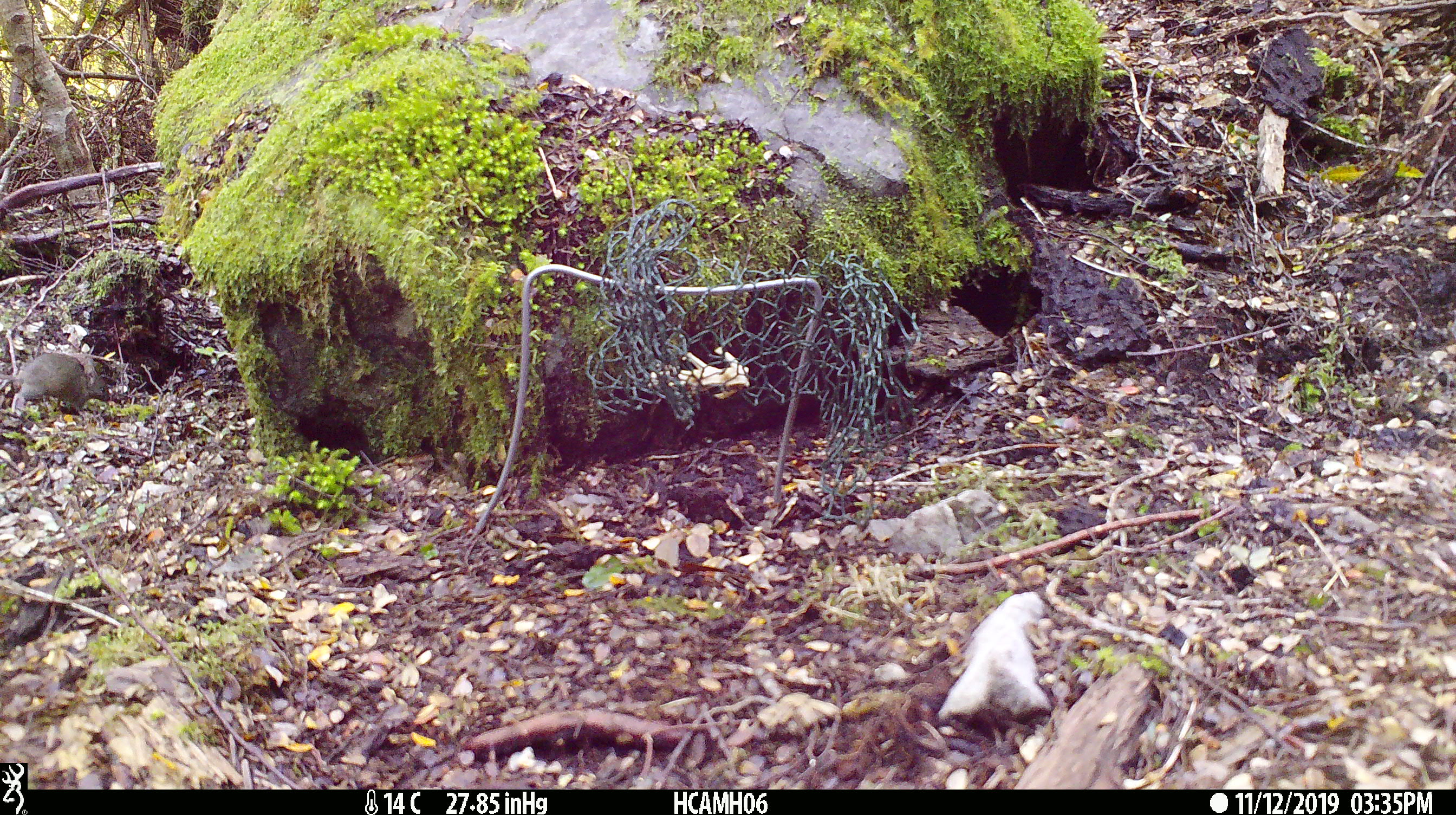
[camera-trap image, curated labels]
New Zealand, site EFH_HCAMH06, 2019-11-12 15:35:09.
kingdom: Animalia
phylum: Chordata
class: Mammalia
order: Rodentia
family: Muridae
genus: Mus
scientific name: Mus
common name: mouse